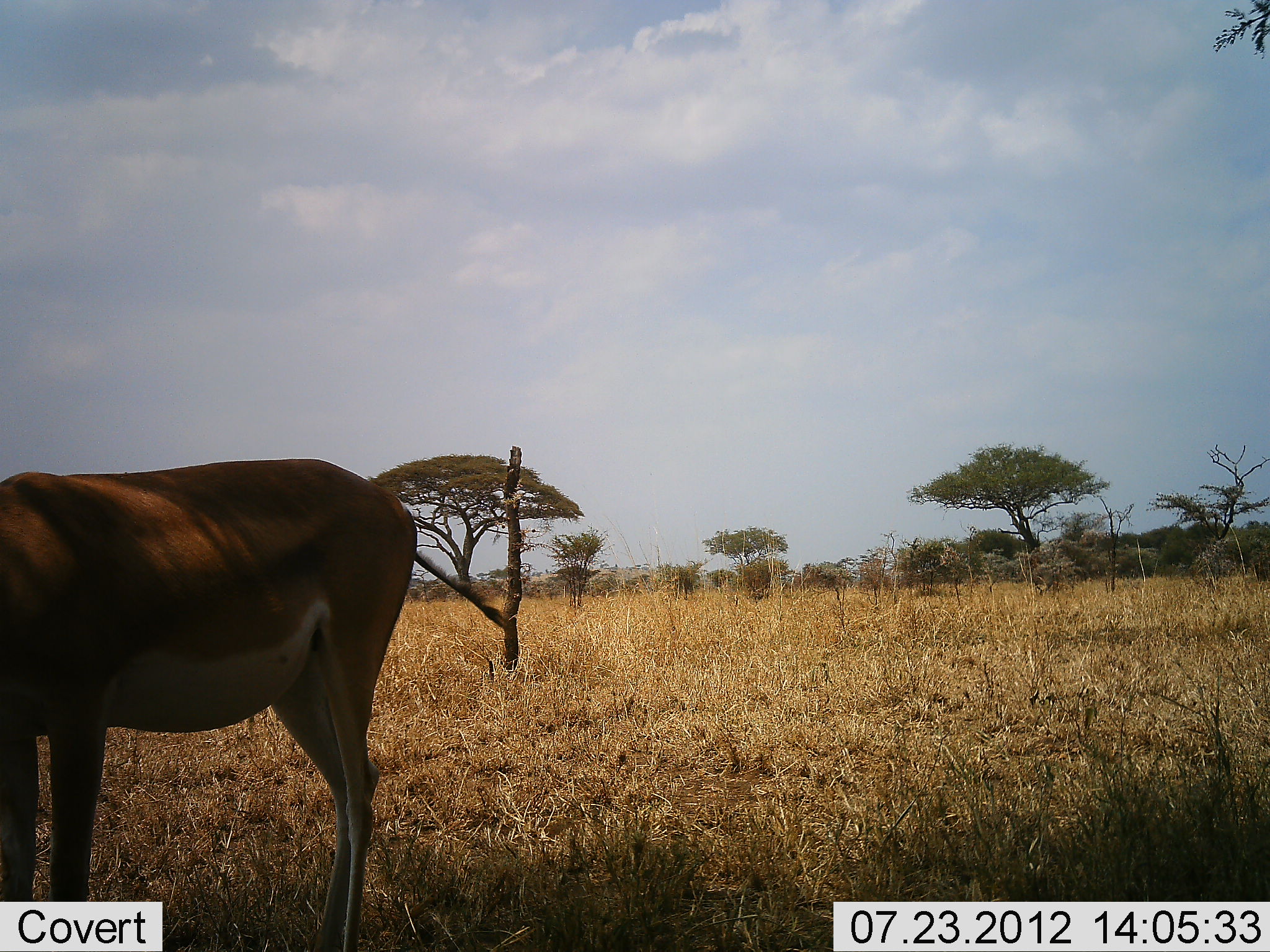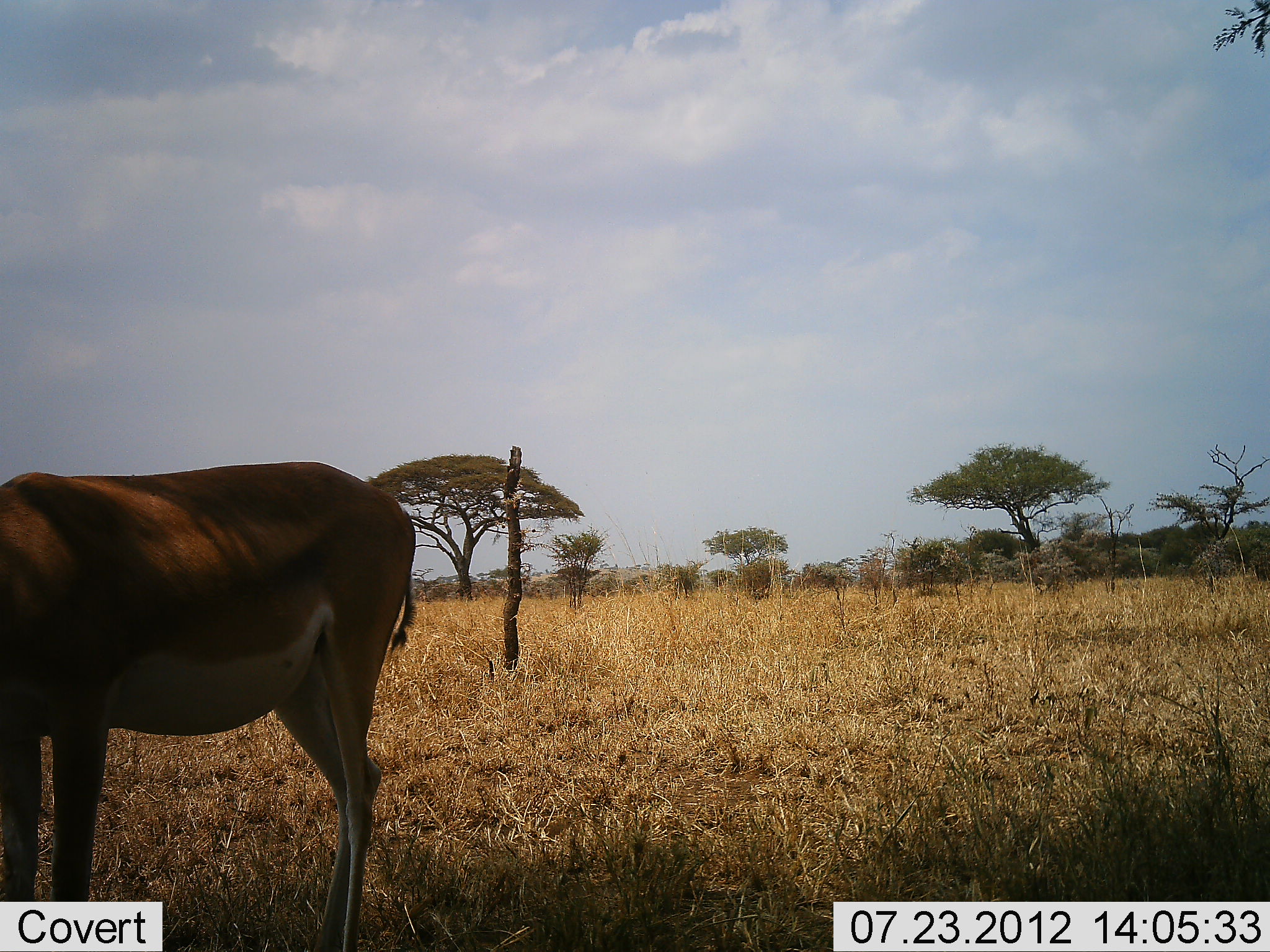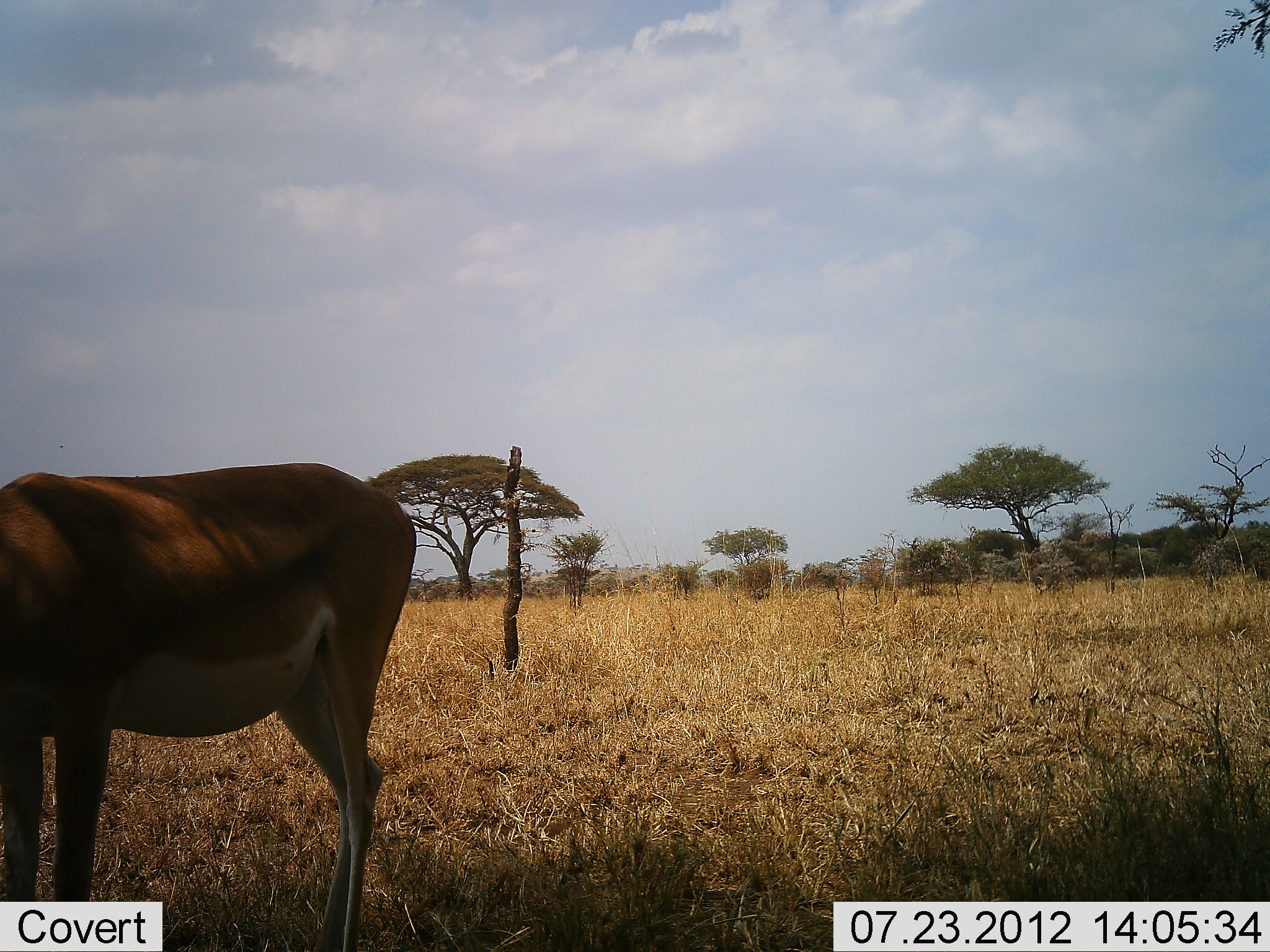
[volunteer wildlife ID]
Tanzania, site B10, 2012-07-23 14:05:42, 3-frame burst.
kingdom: Animalia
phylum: Chordata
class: Mammalia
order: Artiodactyla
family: Bovidae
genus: Nanger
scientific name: Nanger granti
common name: grant's gazelle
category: gazellegrants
Gazellegrants (grant's gazelle) (Nanger granti), count 1. Behavior (volunteer vote fractions): standing 90%, resting 0%, moving 0%, interacting 0%. Young present (vote fraction): 0%. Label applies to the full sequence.